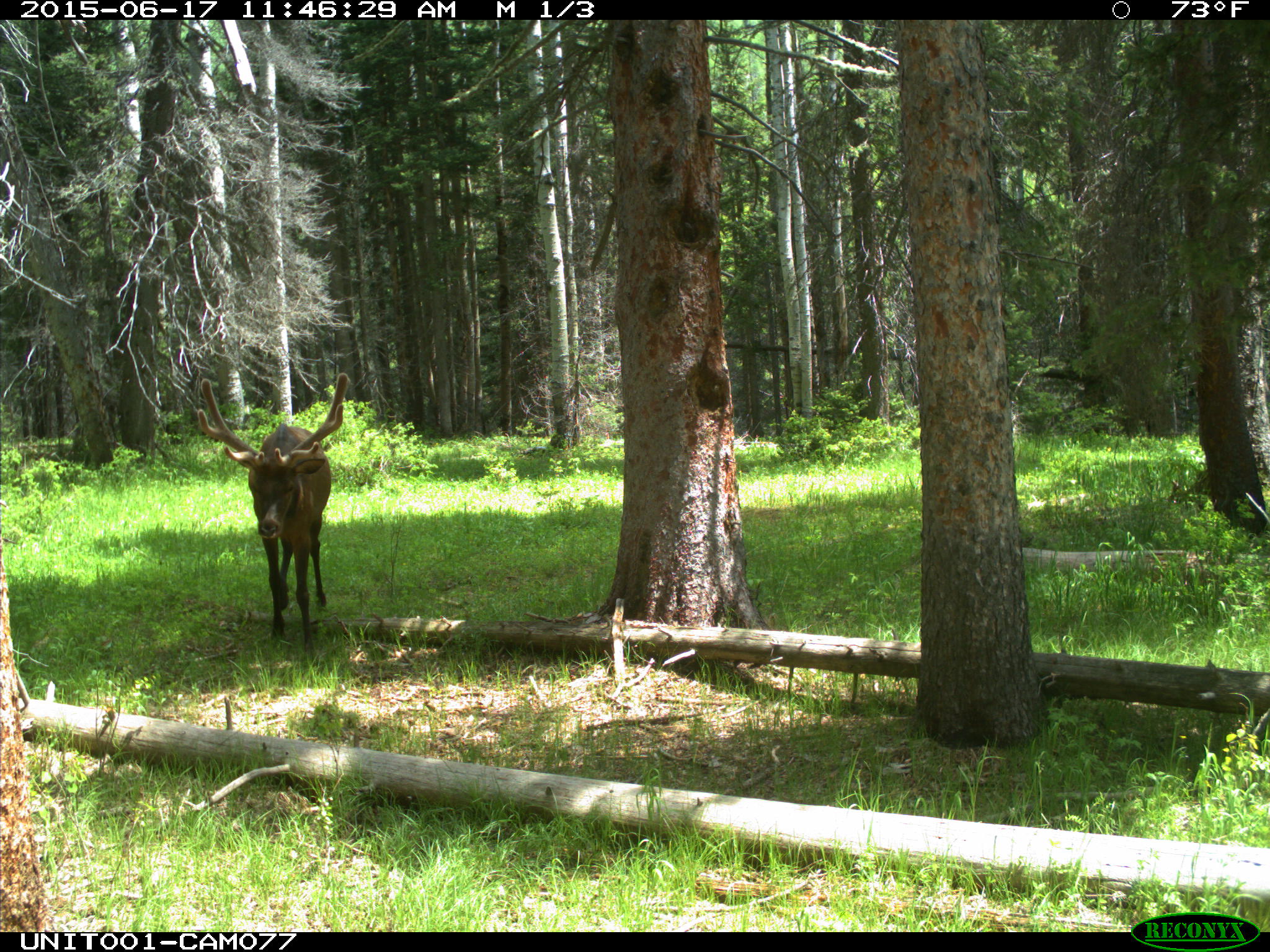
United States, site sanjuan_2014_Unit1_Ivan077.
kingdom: Animalia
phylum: Chordata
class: Mammalia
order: Artiodactyla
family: Cervidae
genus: Cervus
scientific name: Cervus elaphus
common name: red deer